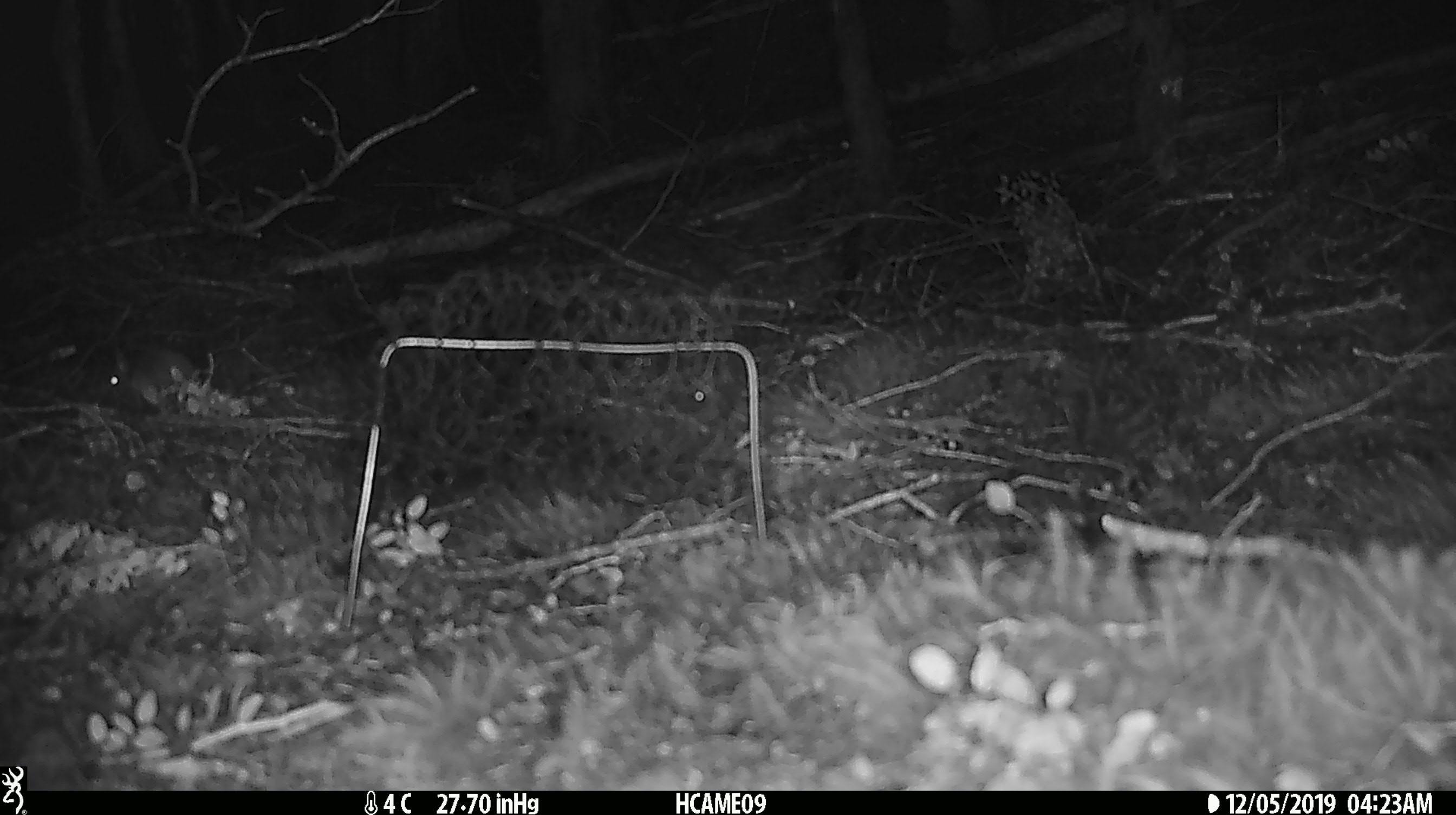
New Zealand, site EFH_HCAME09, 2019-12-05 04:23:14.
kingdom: Animalia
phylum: Chordata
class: Mammalia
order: Rodentia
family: Muridae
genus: Mus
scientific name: Mus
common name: mouse